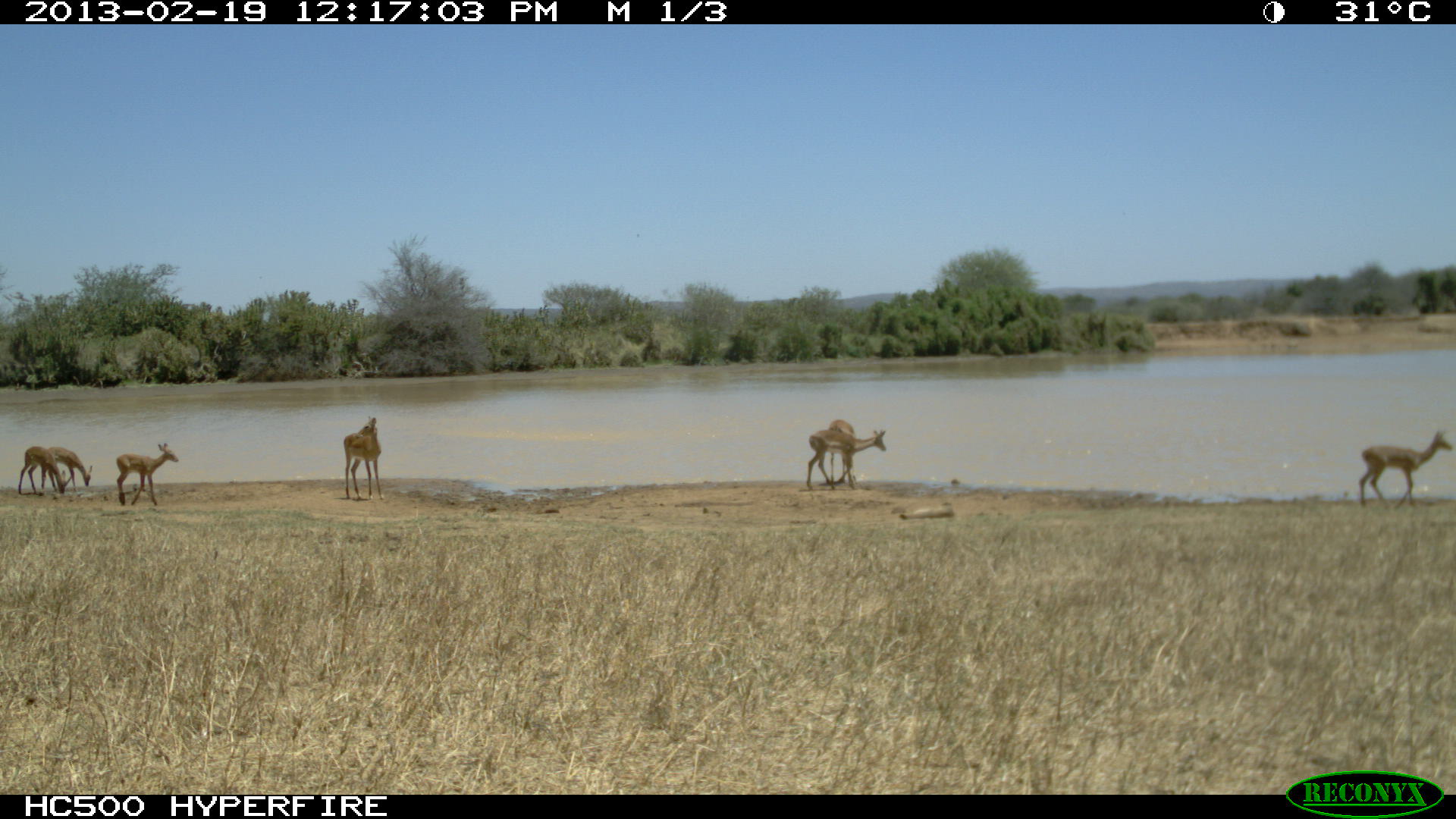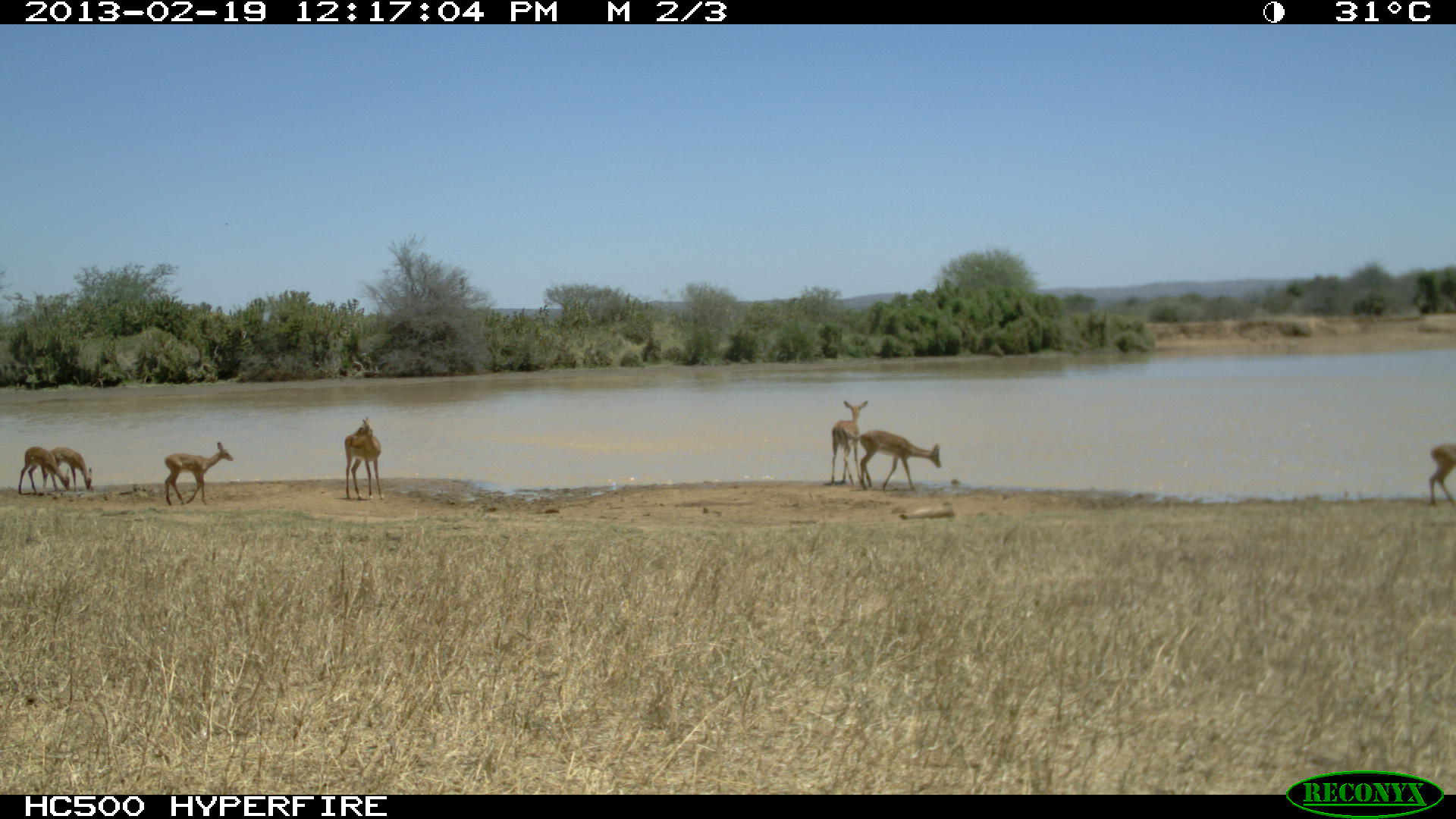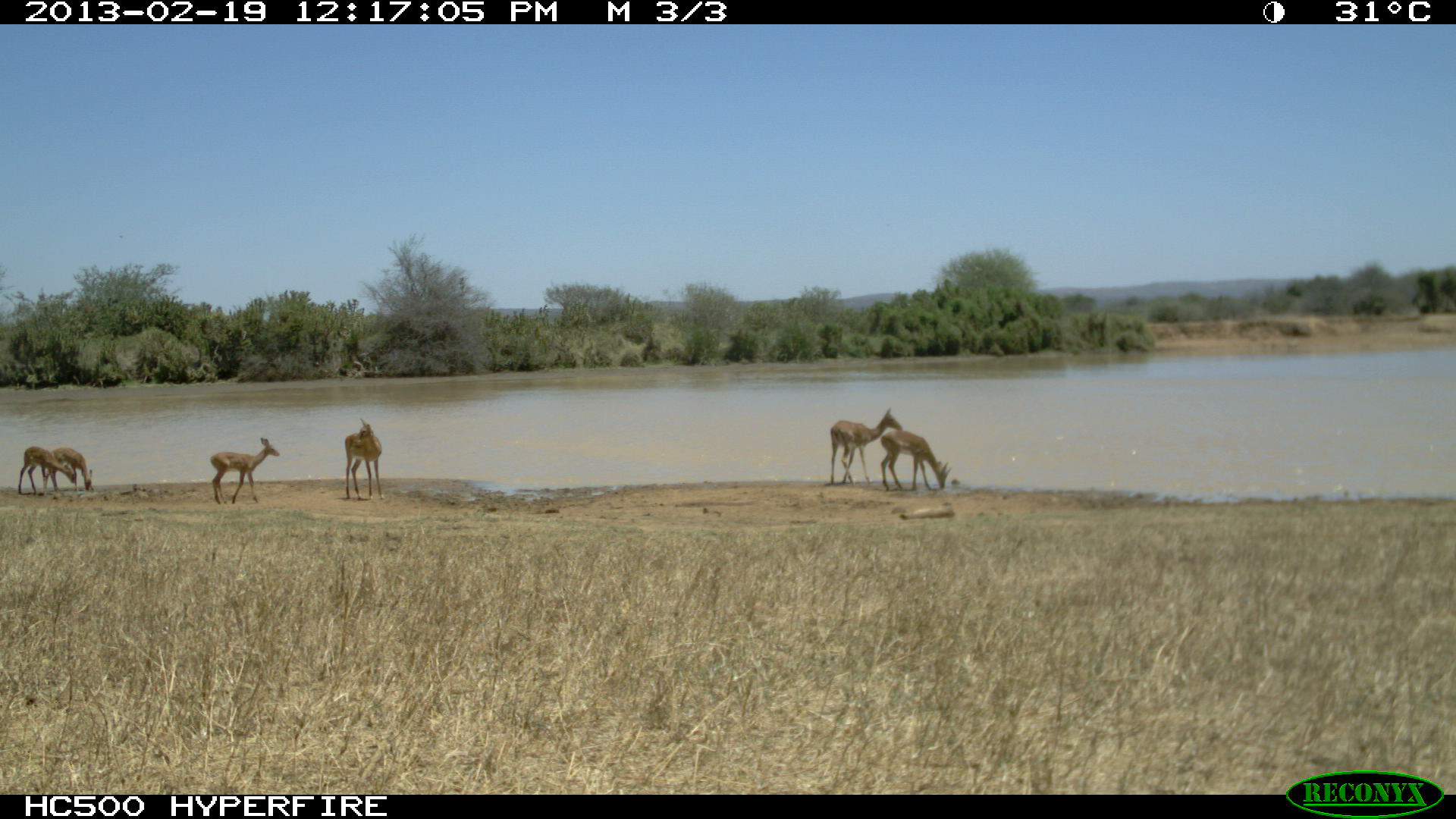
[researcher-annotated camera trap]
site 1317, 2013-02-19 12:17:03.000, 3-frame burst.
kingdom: Animalia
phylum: Chordata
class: Mammalia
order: Artiodactyla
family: Bovidae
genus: Aepyceros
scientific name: Aepyceros melampus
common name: impala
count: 6